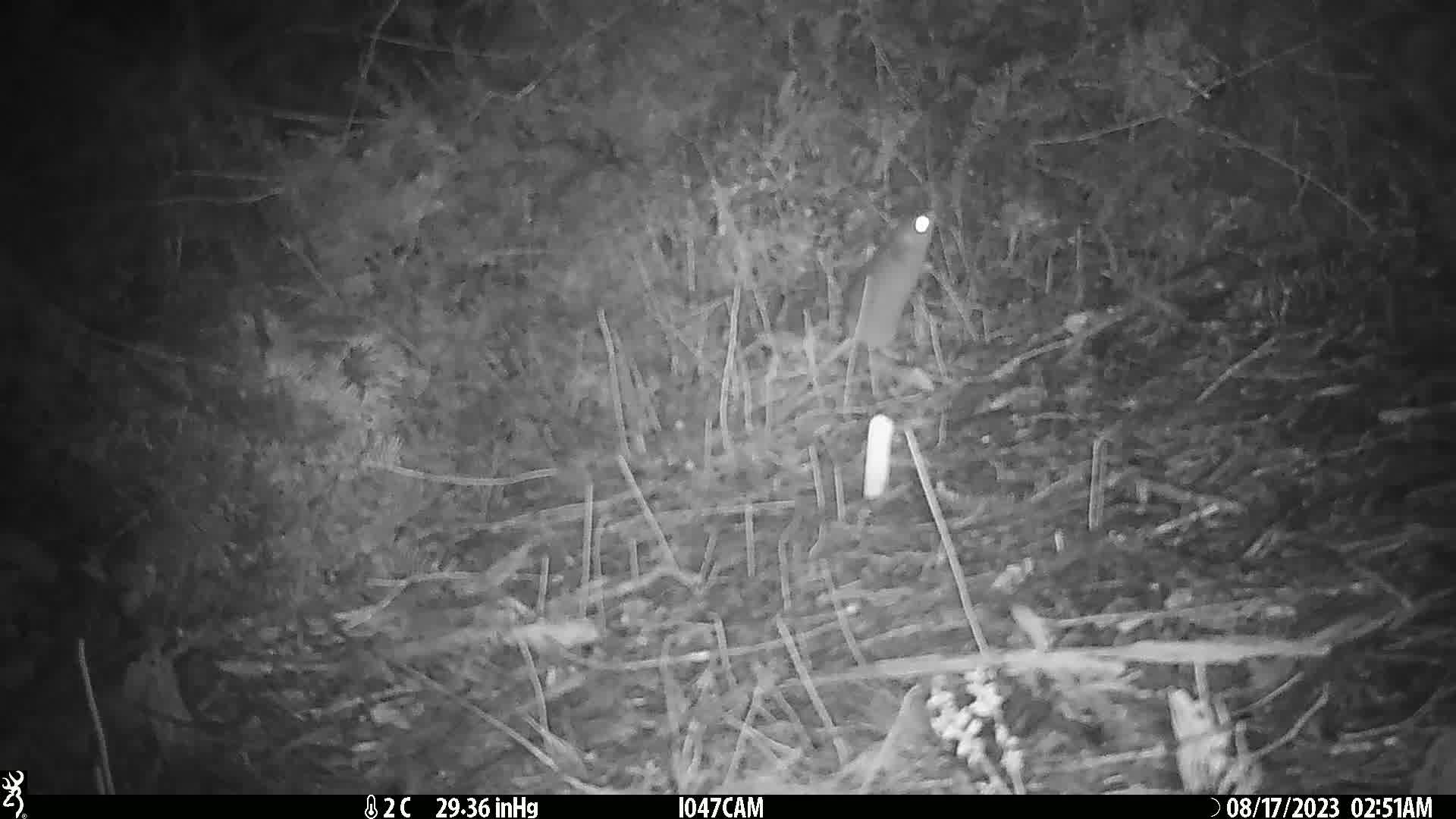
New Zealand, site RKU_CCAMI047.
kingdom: Animalia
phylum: Chordata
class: Mammalia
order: Rodentia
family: Muridae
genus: Rattus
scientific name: Rattus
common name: rat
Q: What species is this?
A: Rat (Rattus).